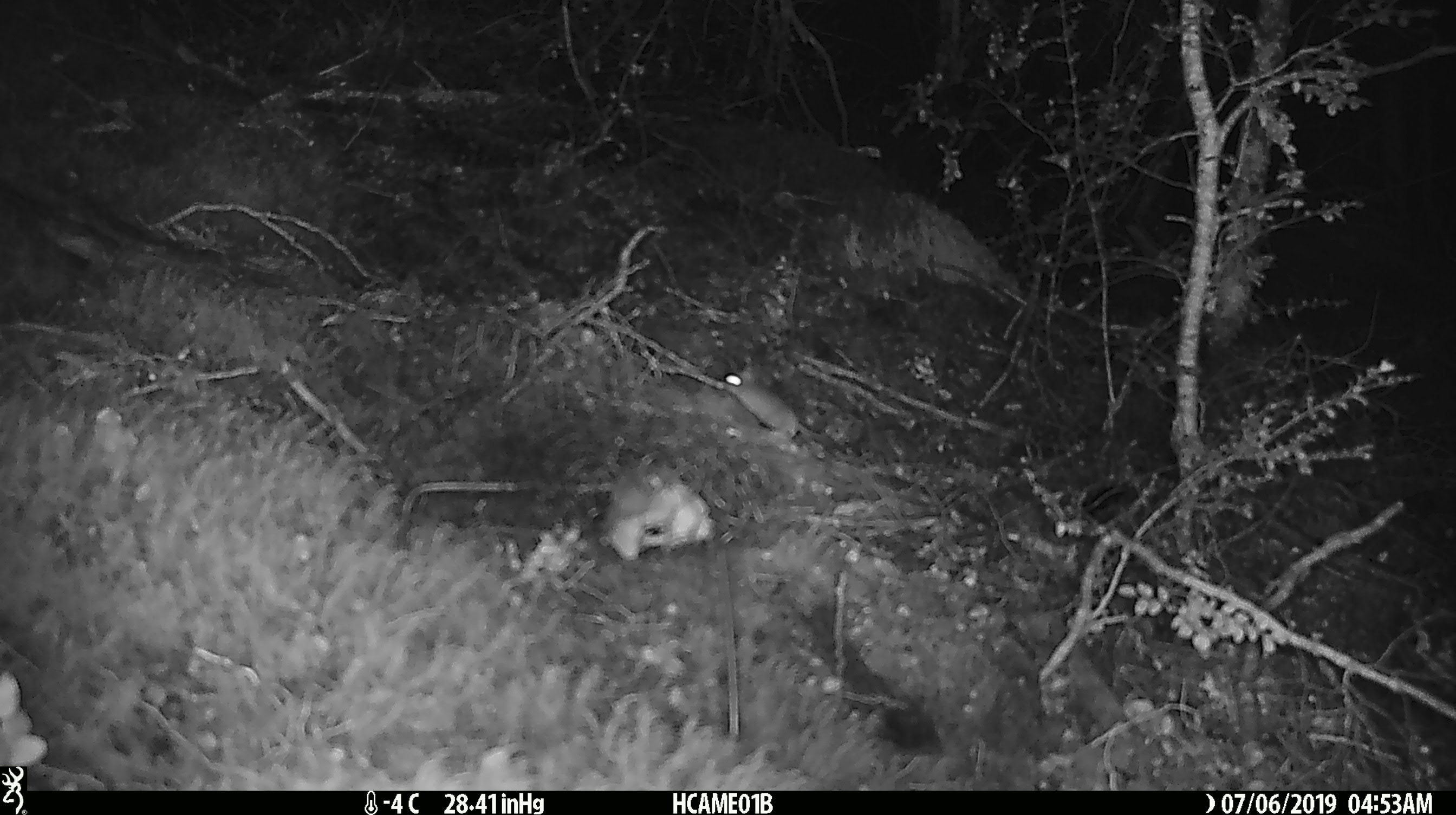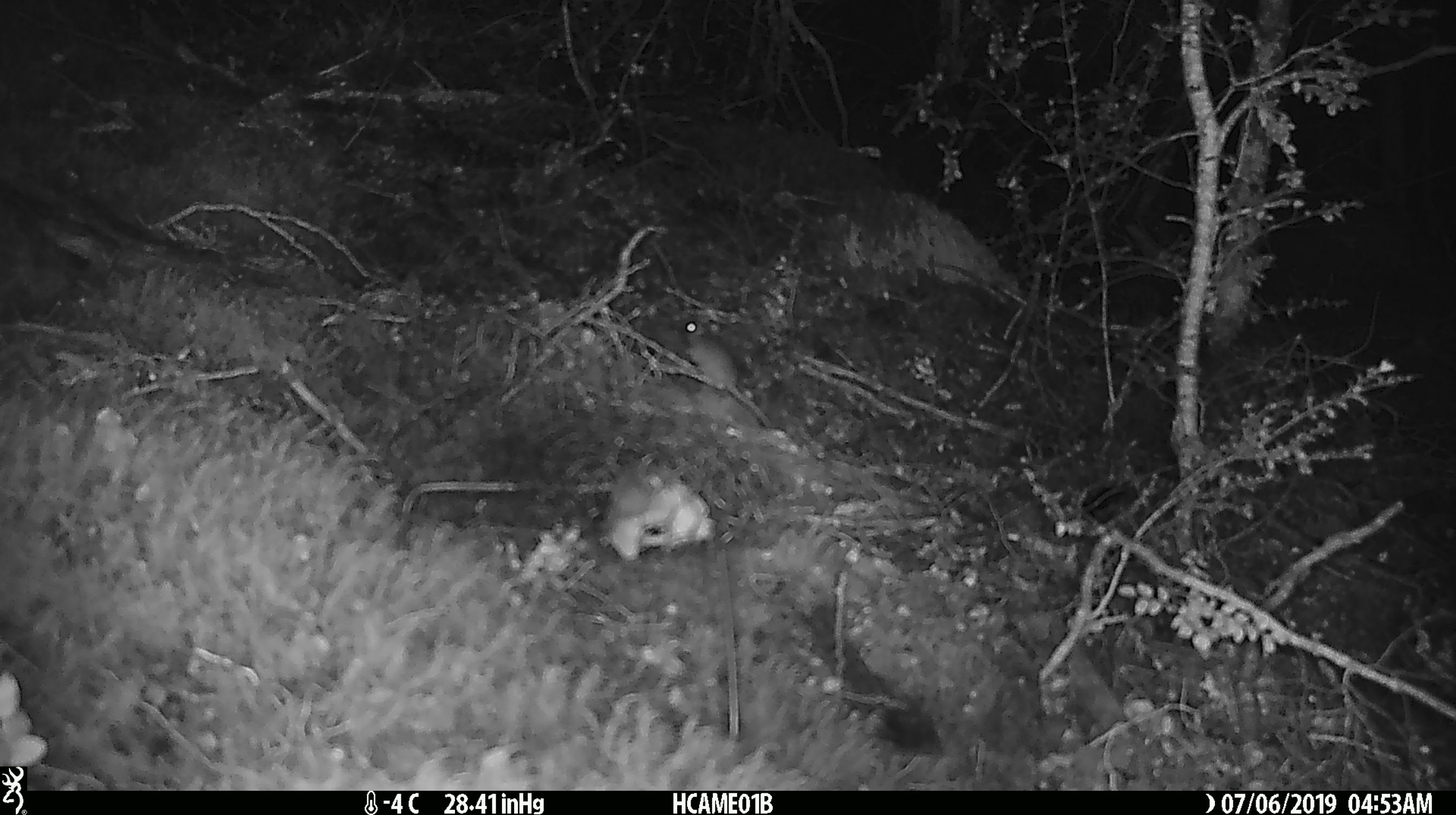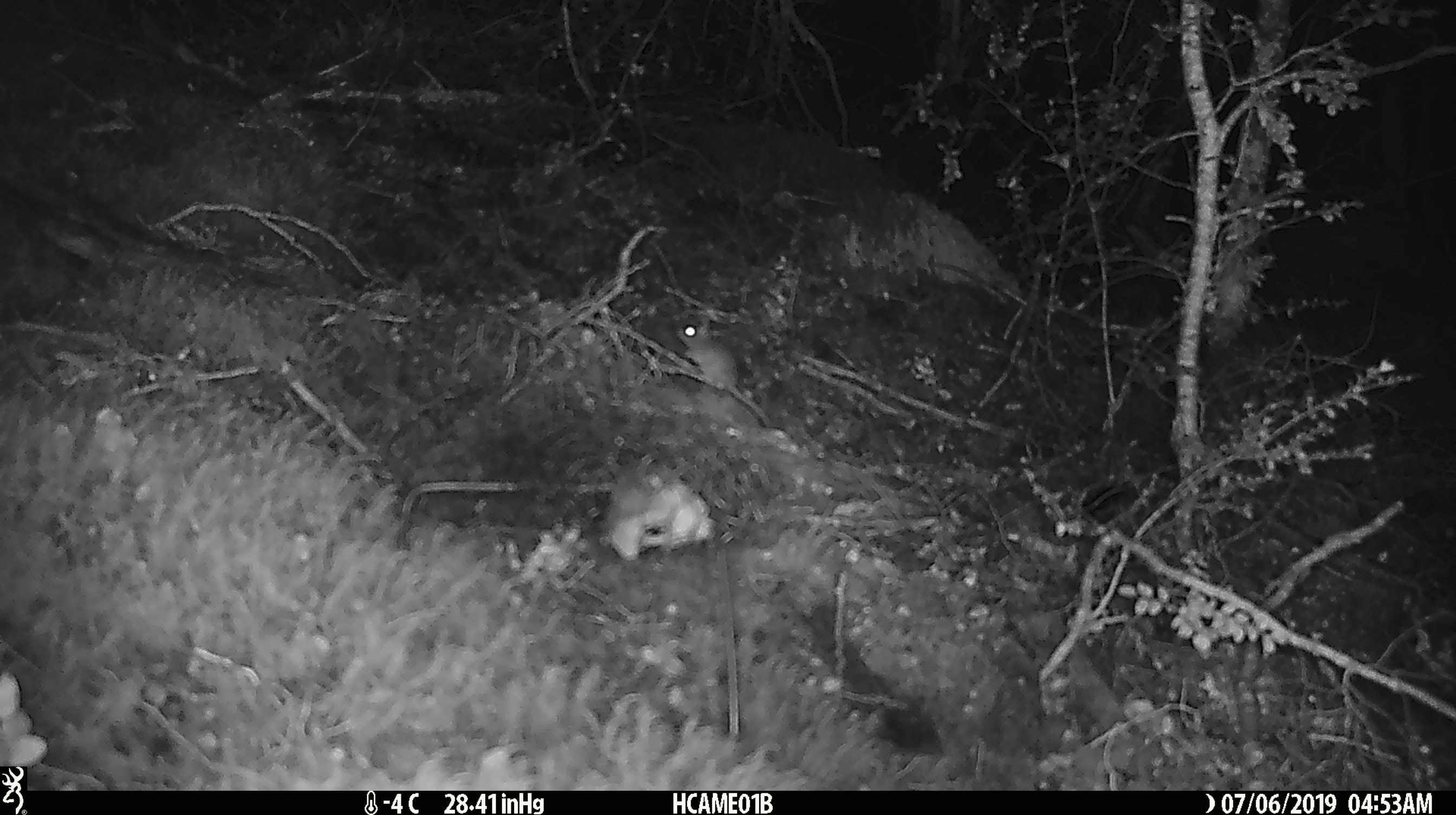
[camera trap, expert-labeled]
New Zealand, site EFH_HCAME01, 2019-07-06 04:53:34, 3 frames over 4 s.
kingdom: Animalia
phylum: Chordata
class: Mammalia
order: Rodentia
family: Muridae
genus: Mus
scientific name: Mus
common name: mouse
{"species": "mouse (Mus)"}